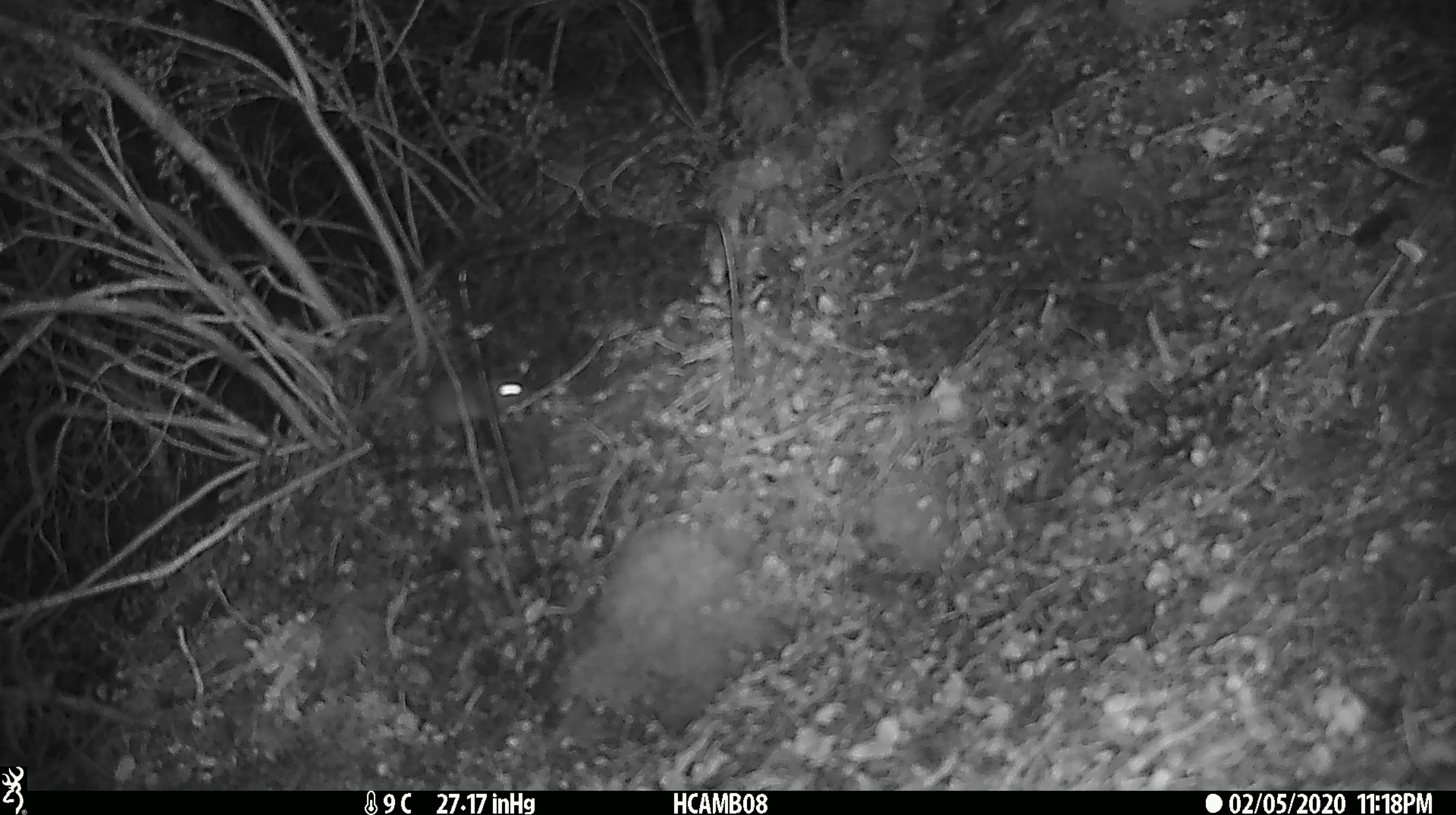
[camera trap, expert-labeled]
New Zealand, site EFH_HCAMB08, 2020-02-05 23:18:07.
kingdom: Animalia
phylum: Chordata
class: Mammalia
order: Rodentia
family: Muridae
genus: Mus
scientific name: Mus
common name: mouse